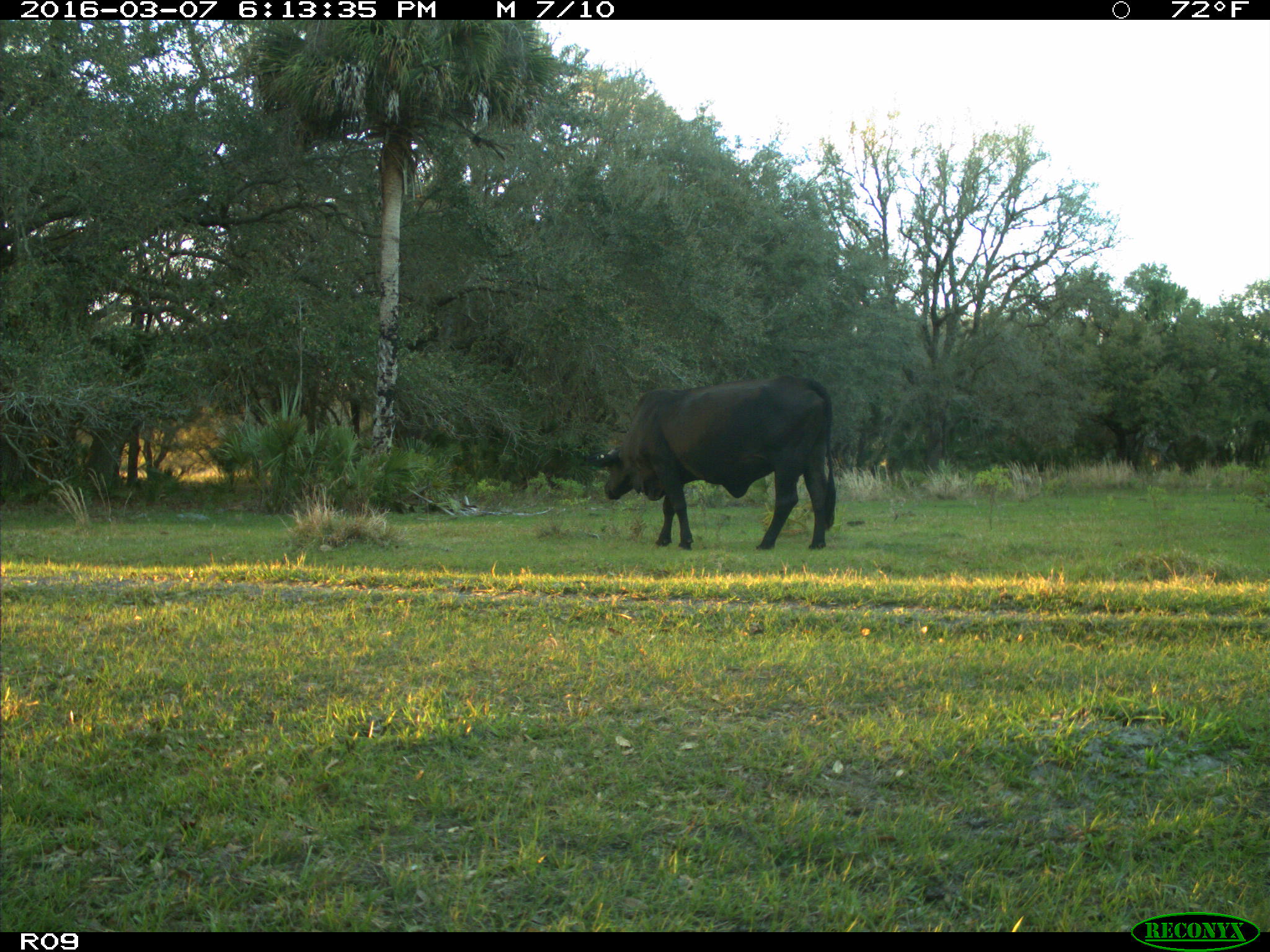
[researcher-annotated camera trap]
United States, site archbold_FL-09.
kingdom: Animalia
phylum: Chordata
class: Mammalia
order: Artiodactyla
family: Bovidae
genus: Bos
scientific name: Bos taurus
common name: domestic cow